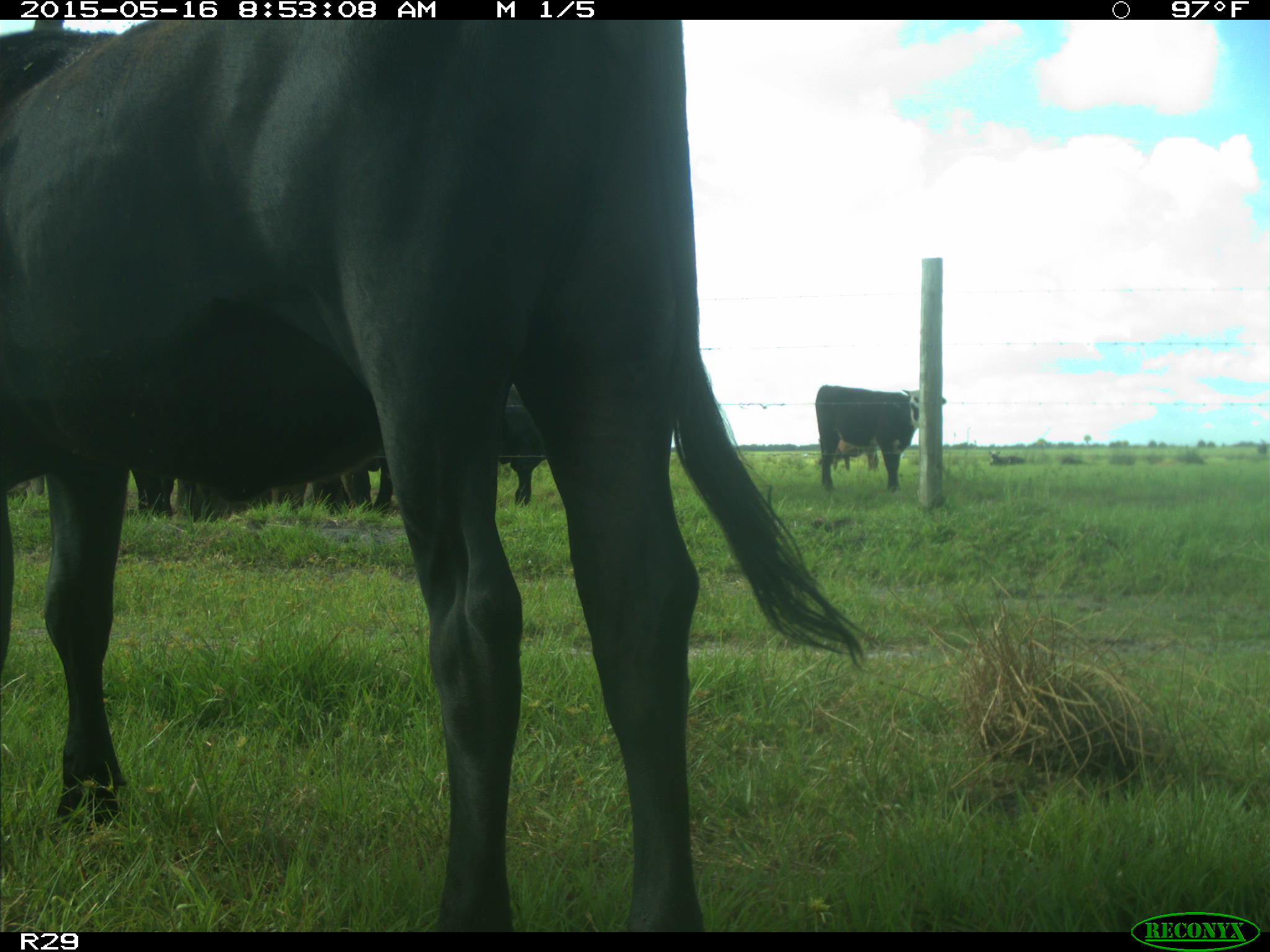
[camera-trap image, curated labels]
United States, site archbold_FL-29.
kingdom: Animalia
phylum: Chordata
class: Mammalia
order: Artiodactyla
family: Bovidae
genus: Bos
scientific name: Bos taurus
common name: domestic cow